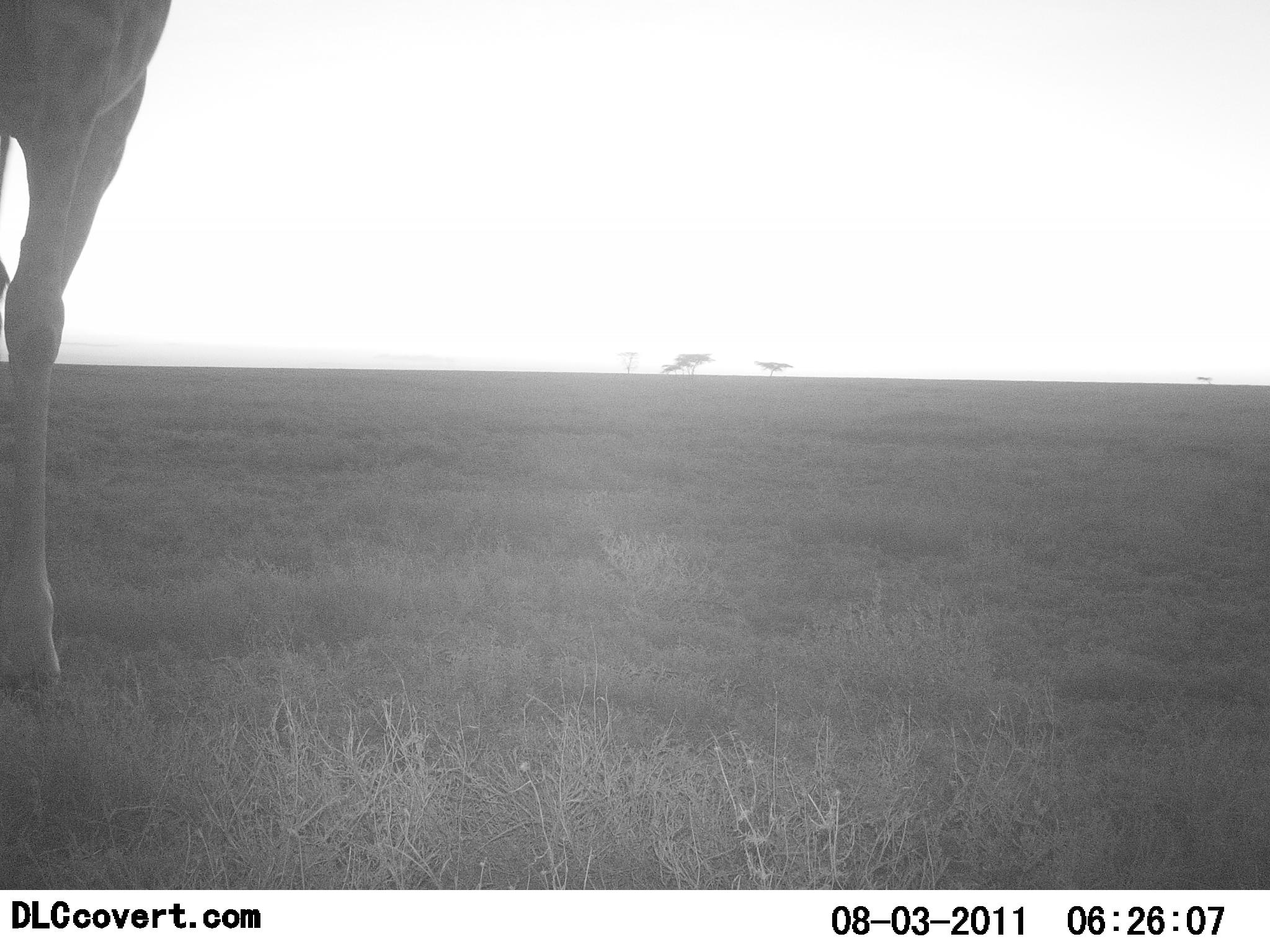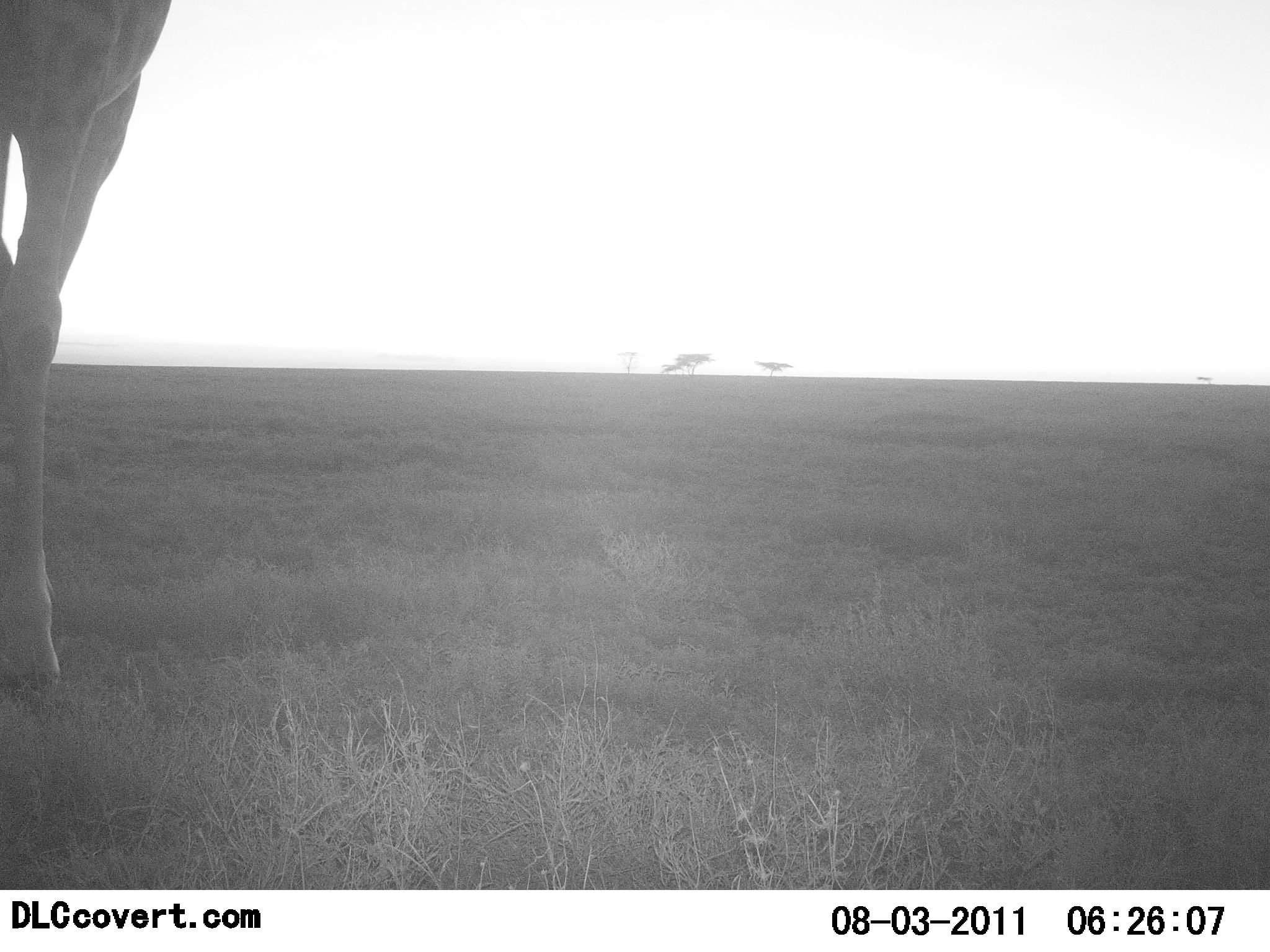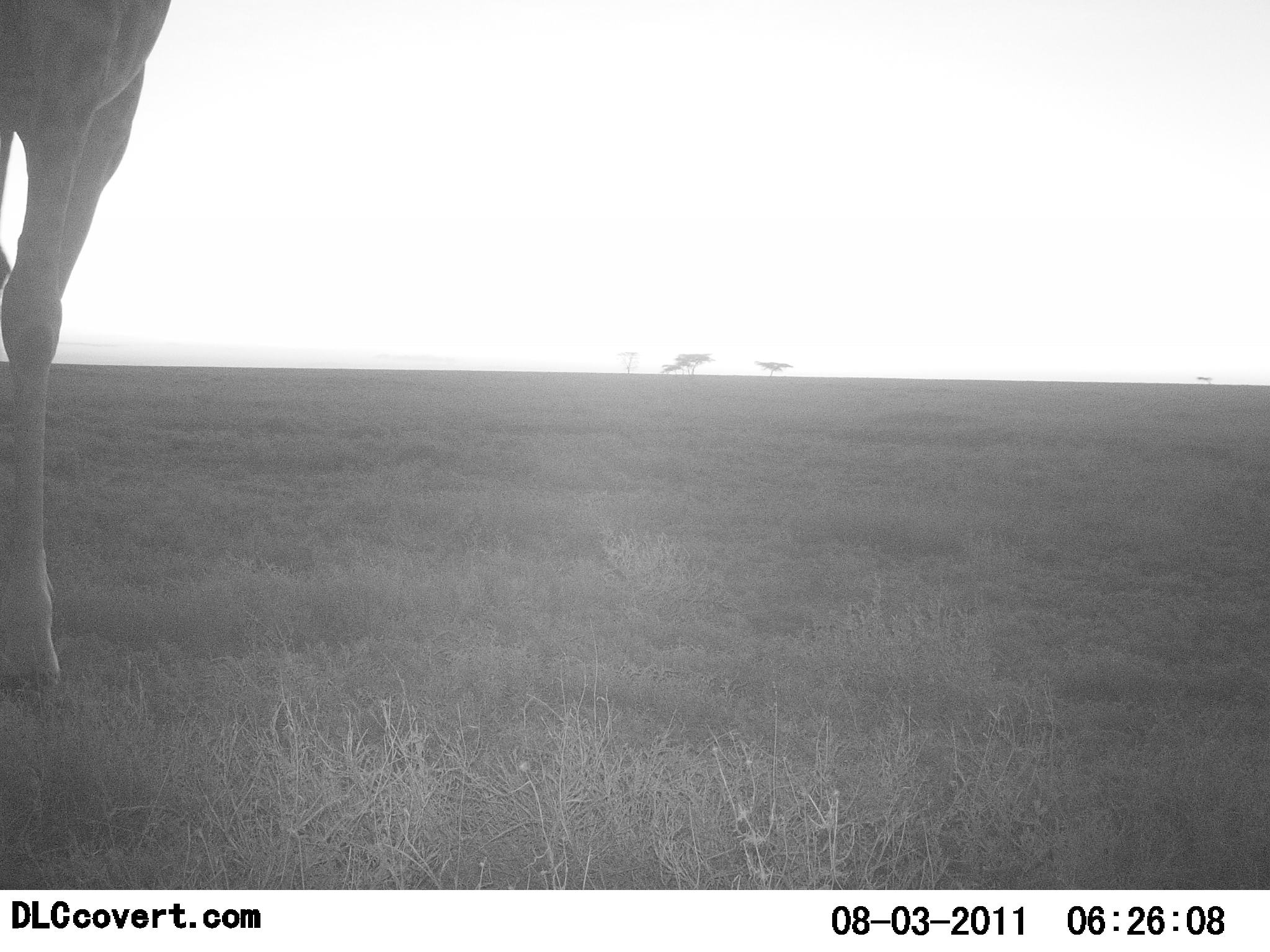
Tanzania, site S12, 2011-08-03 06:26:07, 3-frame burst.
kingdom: Animalia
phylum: Chordata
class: Mammalia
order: Artiodactyla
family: Giraffidae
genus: Giraffa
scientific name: Giraffa camelopardalis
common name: giraffe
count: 1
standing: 100%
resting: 0%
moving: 0%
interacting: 0%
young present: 0%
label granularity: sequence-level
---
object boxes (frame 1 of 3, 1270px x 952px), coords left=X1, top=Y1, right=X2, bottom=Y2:
animal: left=1, top=0, right=175, bottom=688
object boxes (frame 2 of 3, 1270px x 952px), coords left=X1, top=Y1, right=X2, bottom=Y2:
animal: left=0, top=1, right=177, bottom=693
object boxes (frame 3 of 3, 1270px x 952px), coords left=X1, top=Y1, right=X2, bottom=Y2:
animal: left=1, top=0, right=175, bottom=704